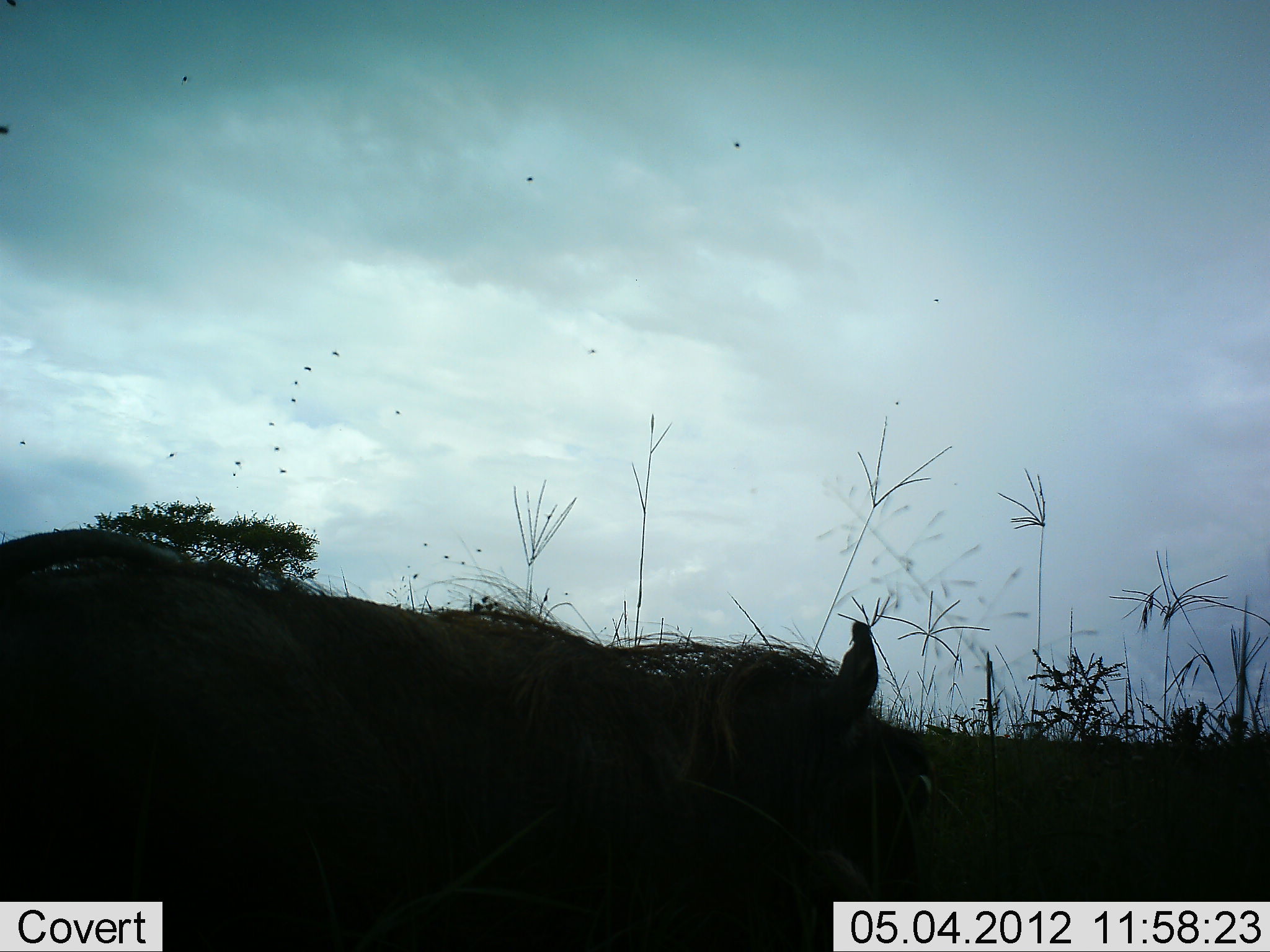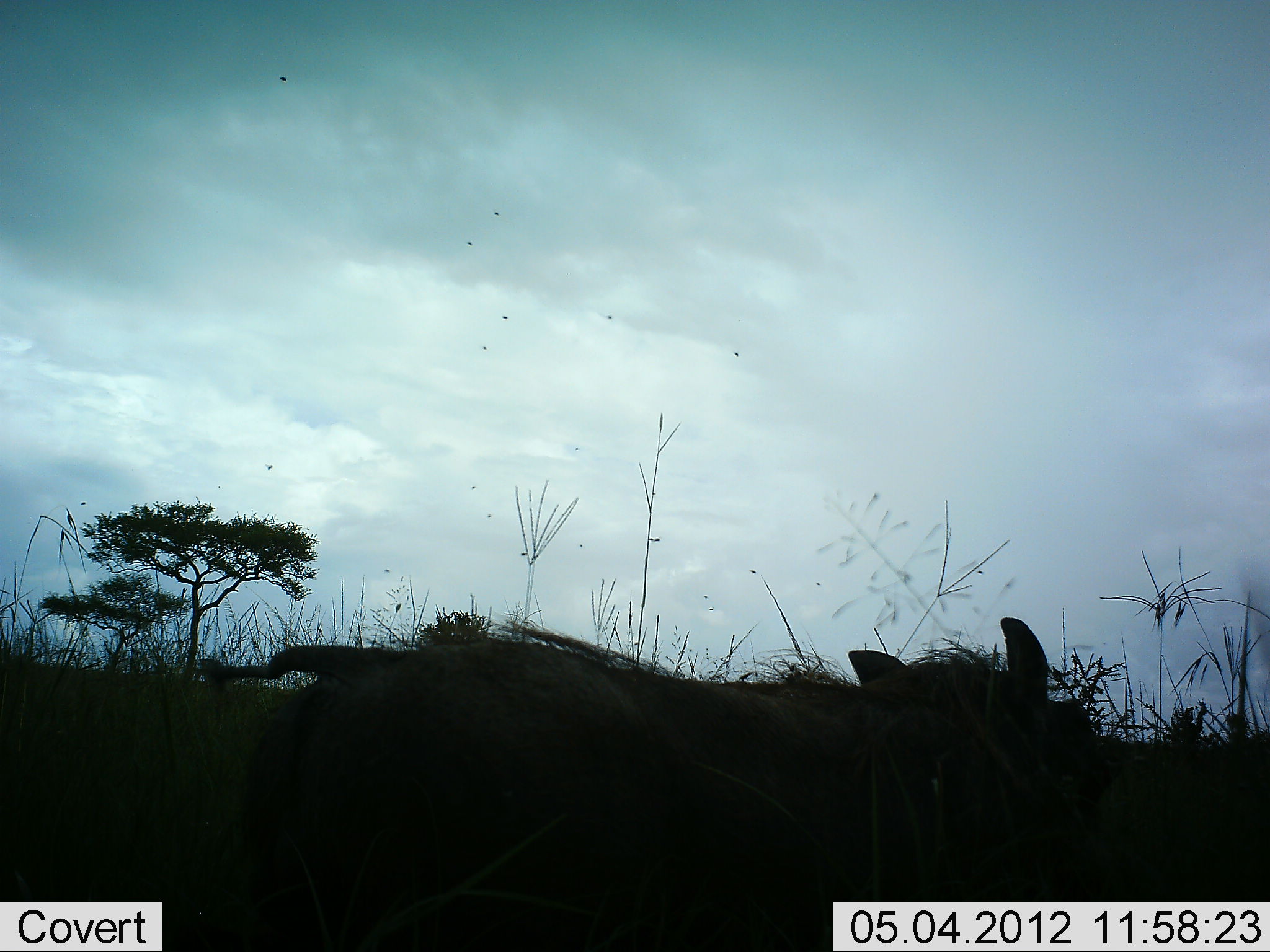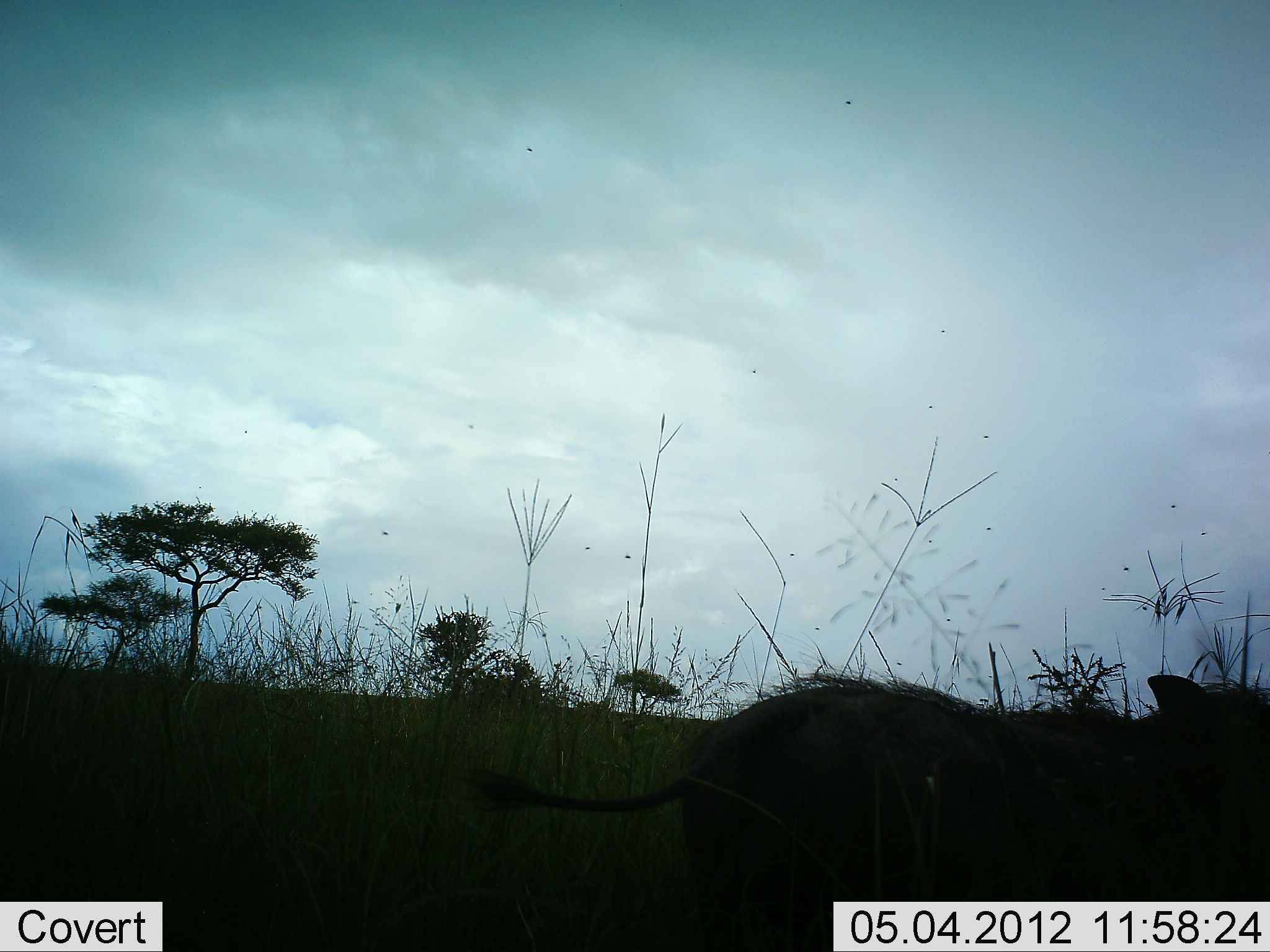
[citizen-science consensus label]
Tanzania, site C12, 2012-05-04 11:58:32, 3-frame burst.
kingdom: Animalia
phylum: Chordata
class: Mammalia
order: Artiodactyla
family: Suidae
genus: Phacochoerus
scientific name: Phacochoerus africanus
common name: warthog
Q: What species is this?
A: Warthog (Phacochoerus africanus).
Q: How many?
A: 1.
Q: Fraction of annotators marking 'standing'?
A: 0%.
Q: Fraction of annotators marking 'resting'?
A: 0%.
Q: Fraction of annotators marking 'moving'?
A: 100%.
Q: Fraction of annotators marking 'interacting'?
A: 0%.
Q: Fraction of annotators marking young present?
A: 0%.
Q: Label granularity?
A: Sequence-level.